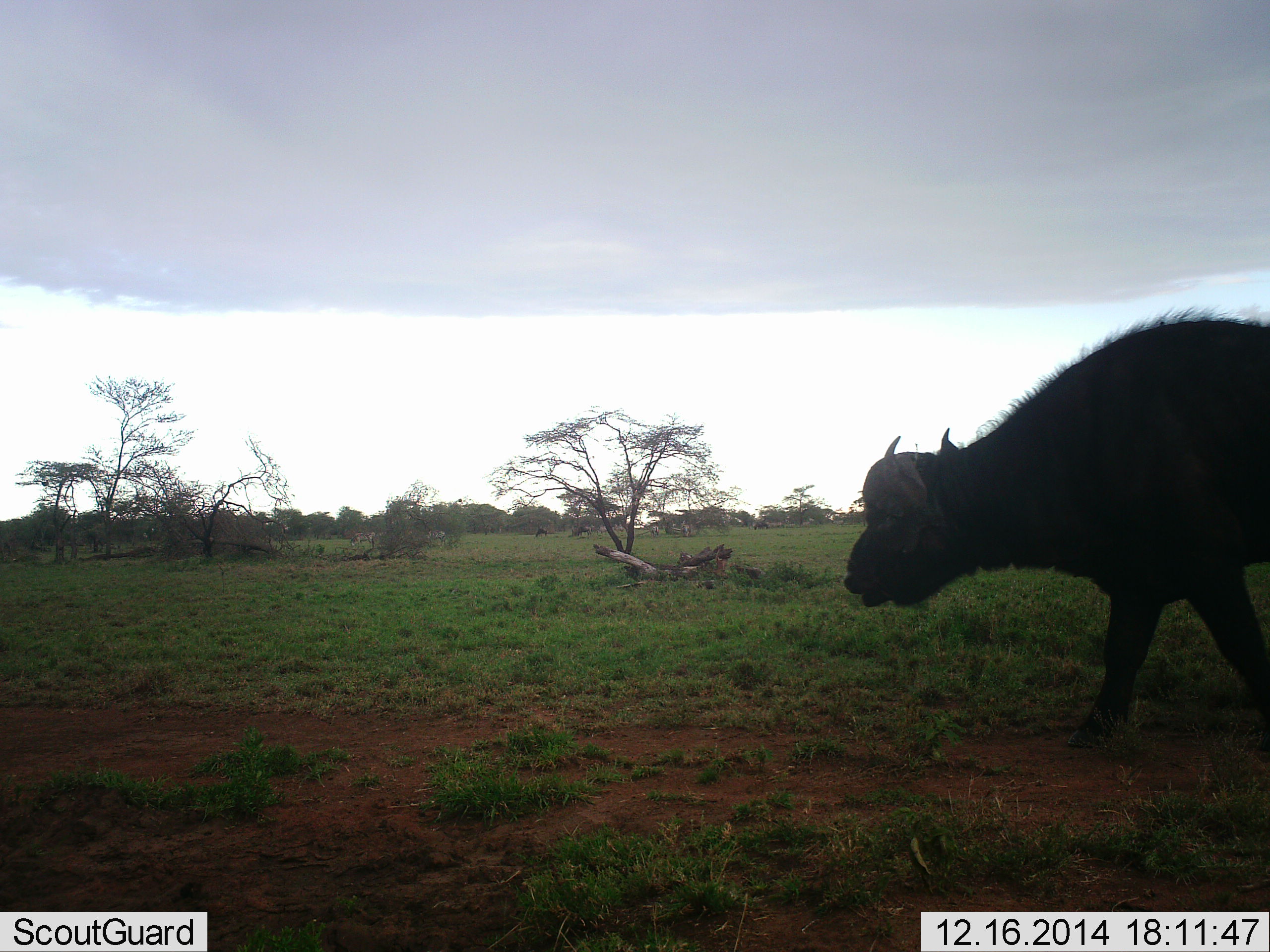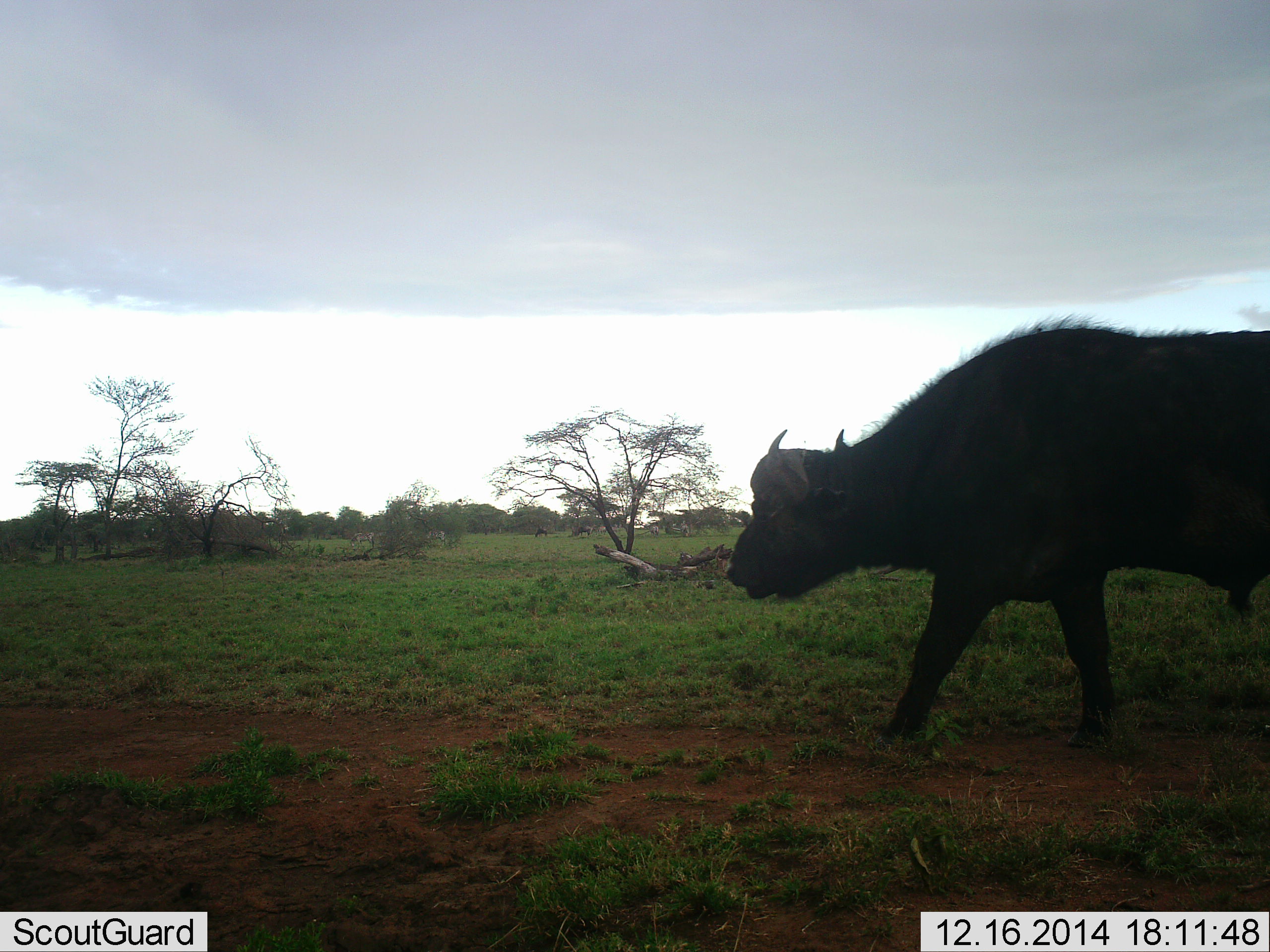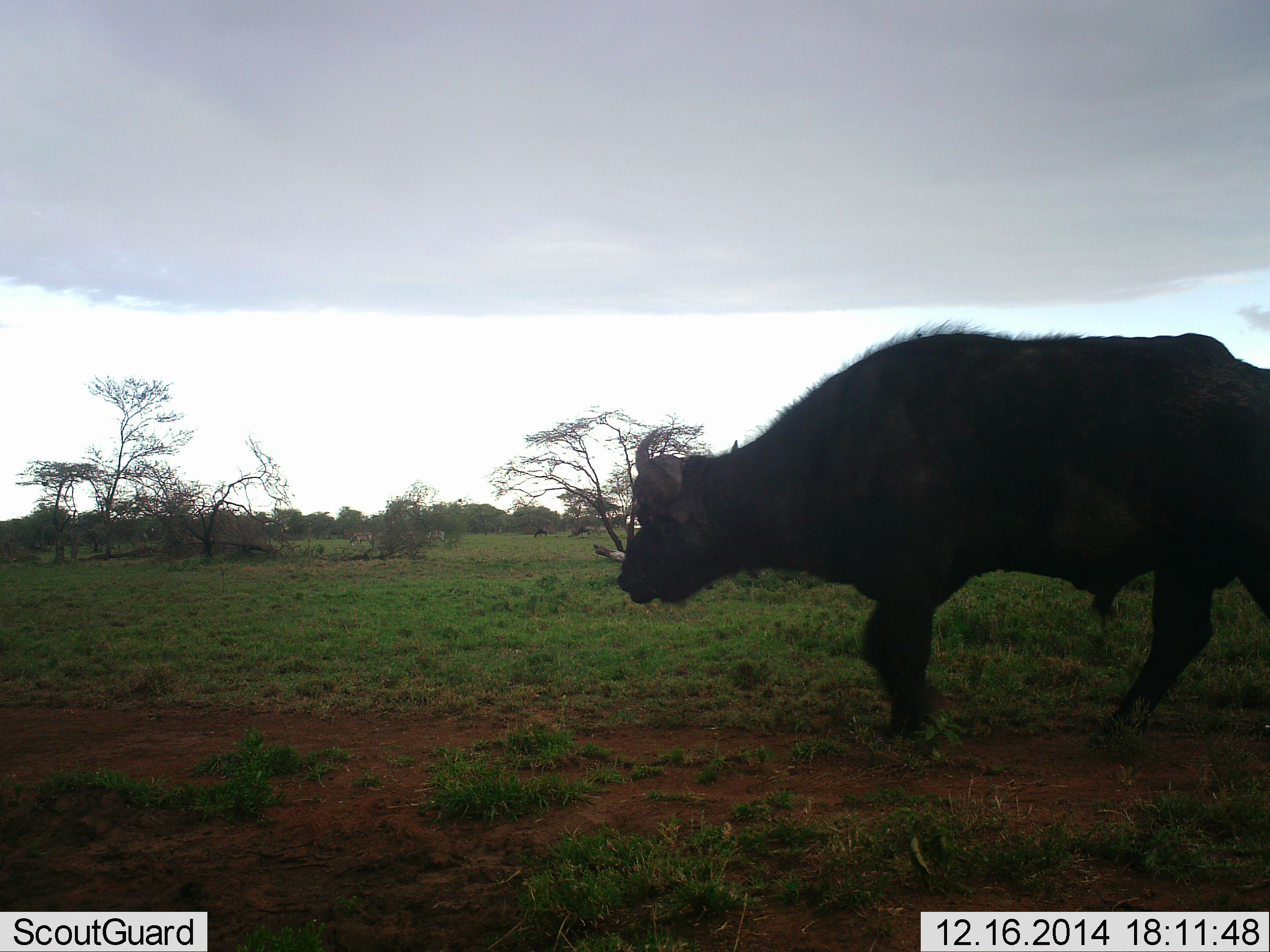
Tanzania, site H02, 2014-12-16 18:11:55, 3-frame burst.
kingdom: Animalia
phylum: Chordata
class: Mammalia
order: Artiodactyla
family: Bovidae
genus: Syncerus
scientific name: Syncerus caffer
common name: cape buffalo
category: buffalo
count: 1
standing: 0%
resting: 0%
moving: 100%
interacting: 0%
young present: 0%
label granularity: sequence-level